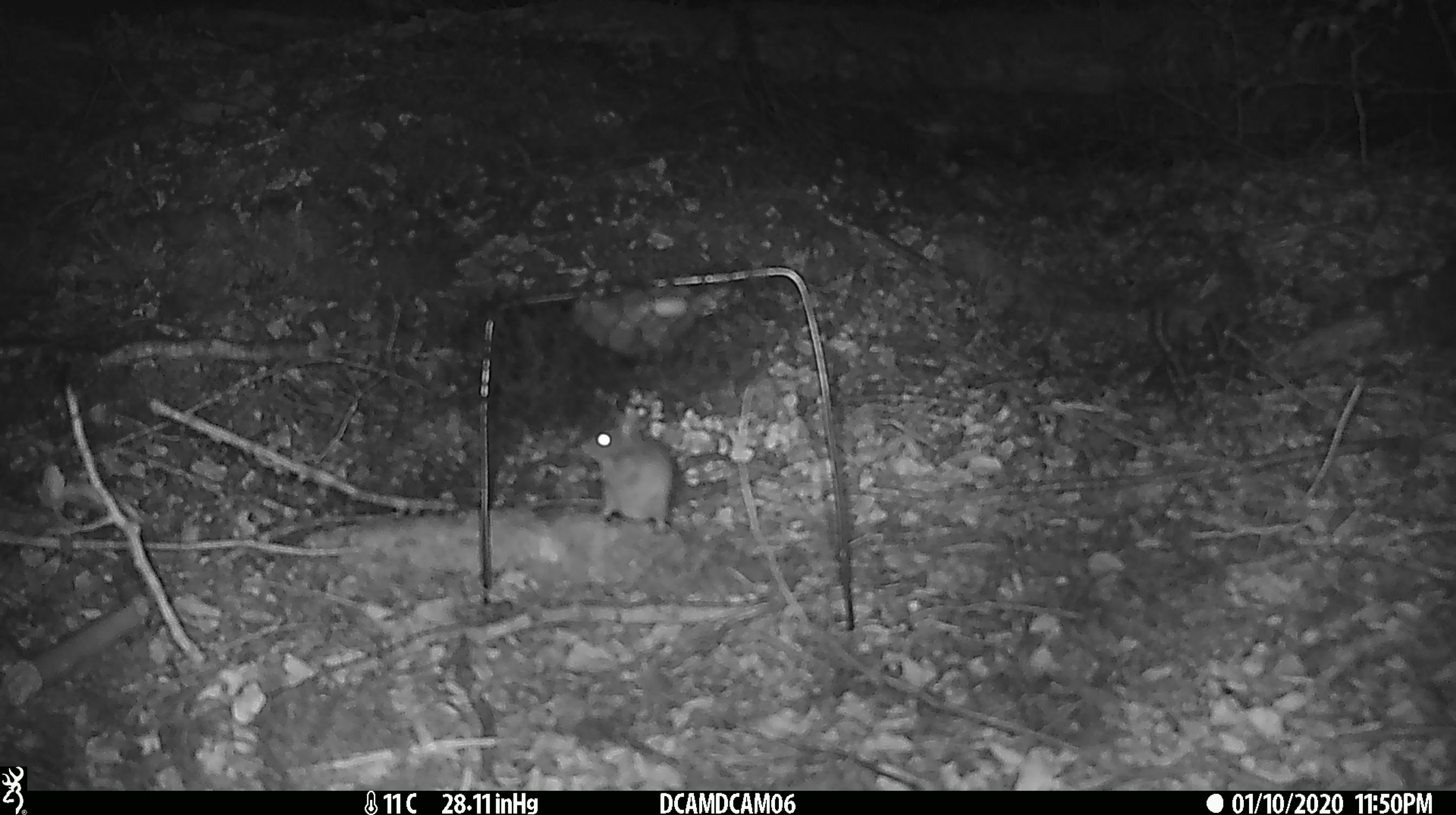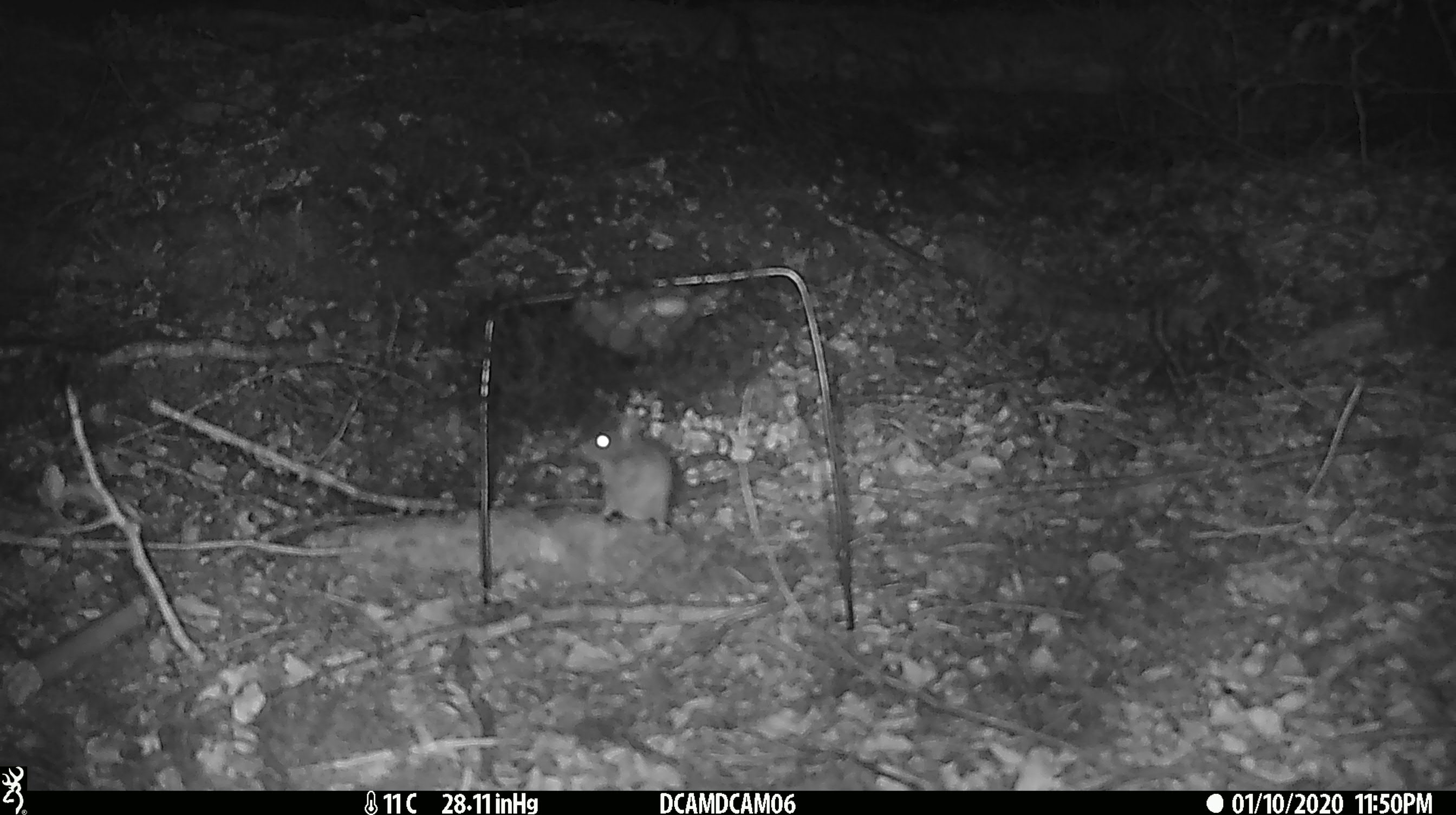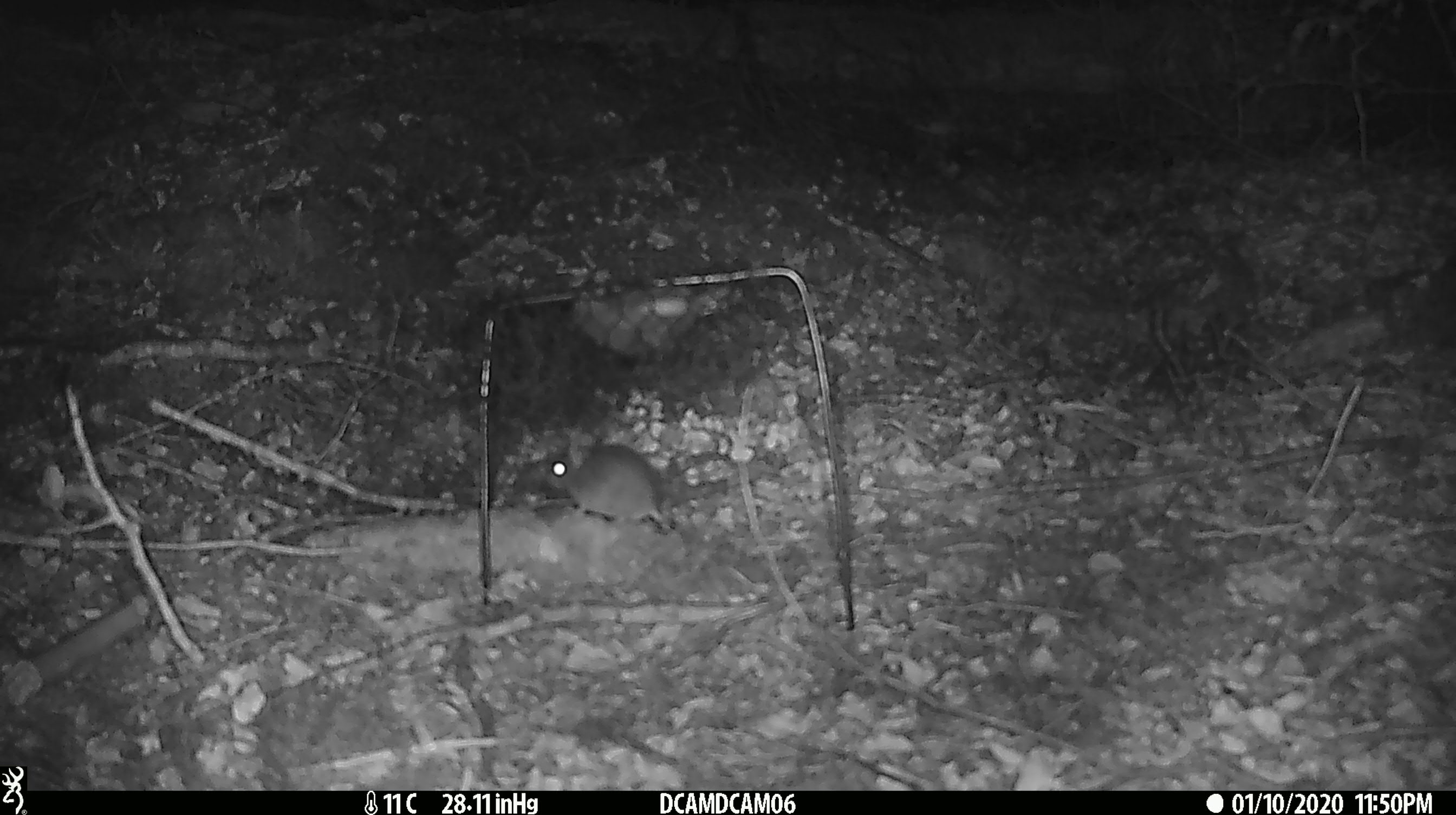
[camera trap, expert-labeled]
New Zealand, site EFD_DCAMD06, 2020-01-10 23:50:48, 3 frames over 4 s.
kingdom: Animalia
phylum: Chordata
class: Mammalia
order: Rodentia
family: Muridae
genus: Mus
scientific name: Mus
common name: mouse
Mouse (Mus).